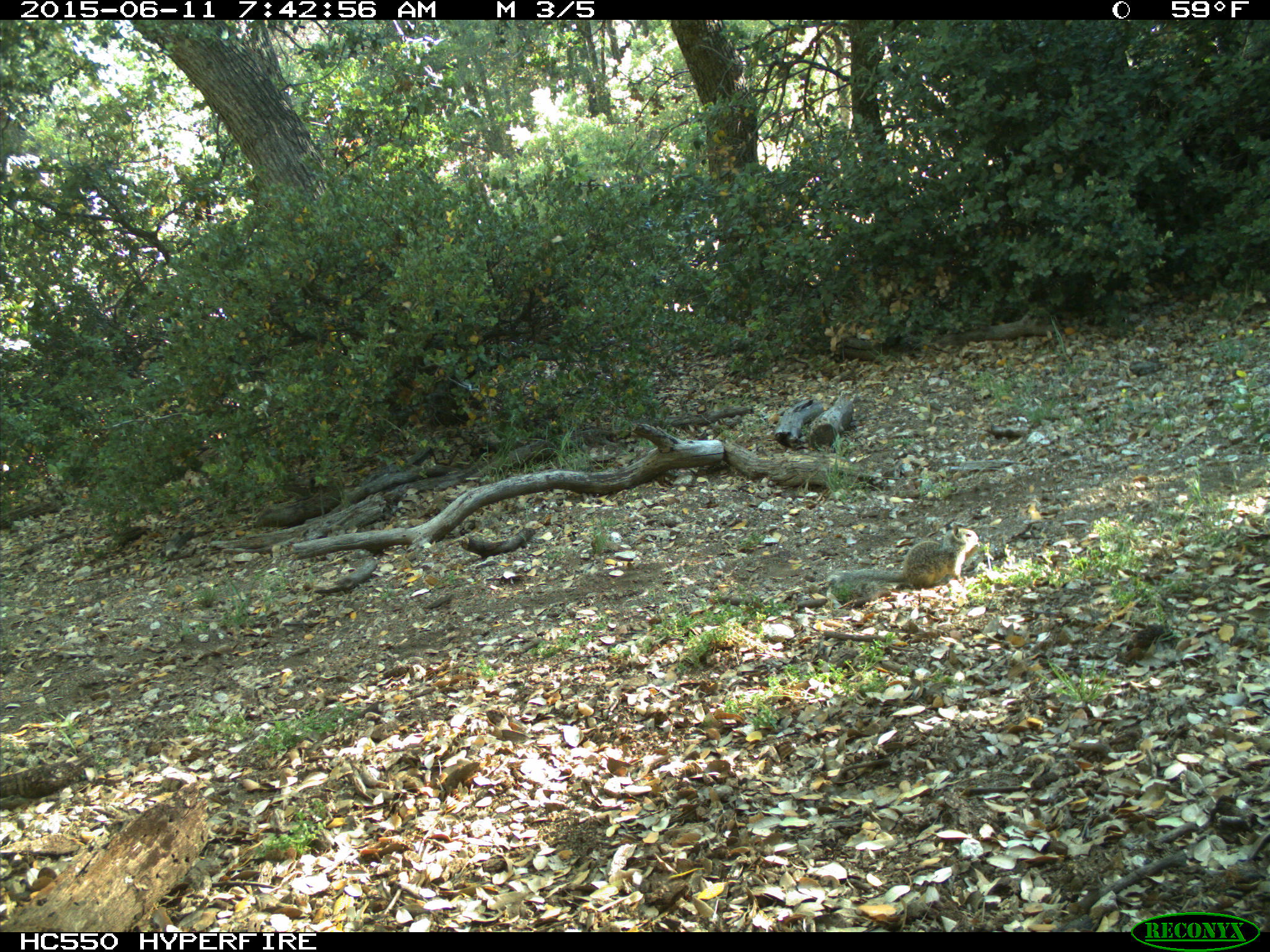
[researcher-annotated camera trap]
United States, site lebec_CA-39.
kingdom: Animalia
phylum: Chordata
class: Mammalia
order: Rodentia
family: Sciuridae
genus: Otospermophilus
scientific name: Otospermophilus beecheyi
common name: california ground squirrel